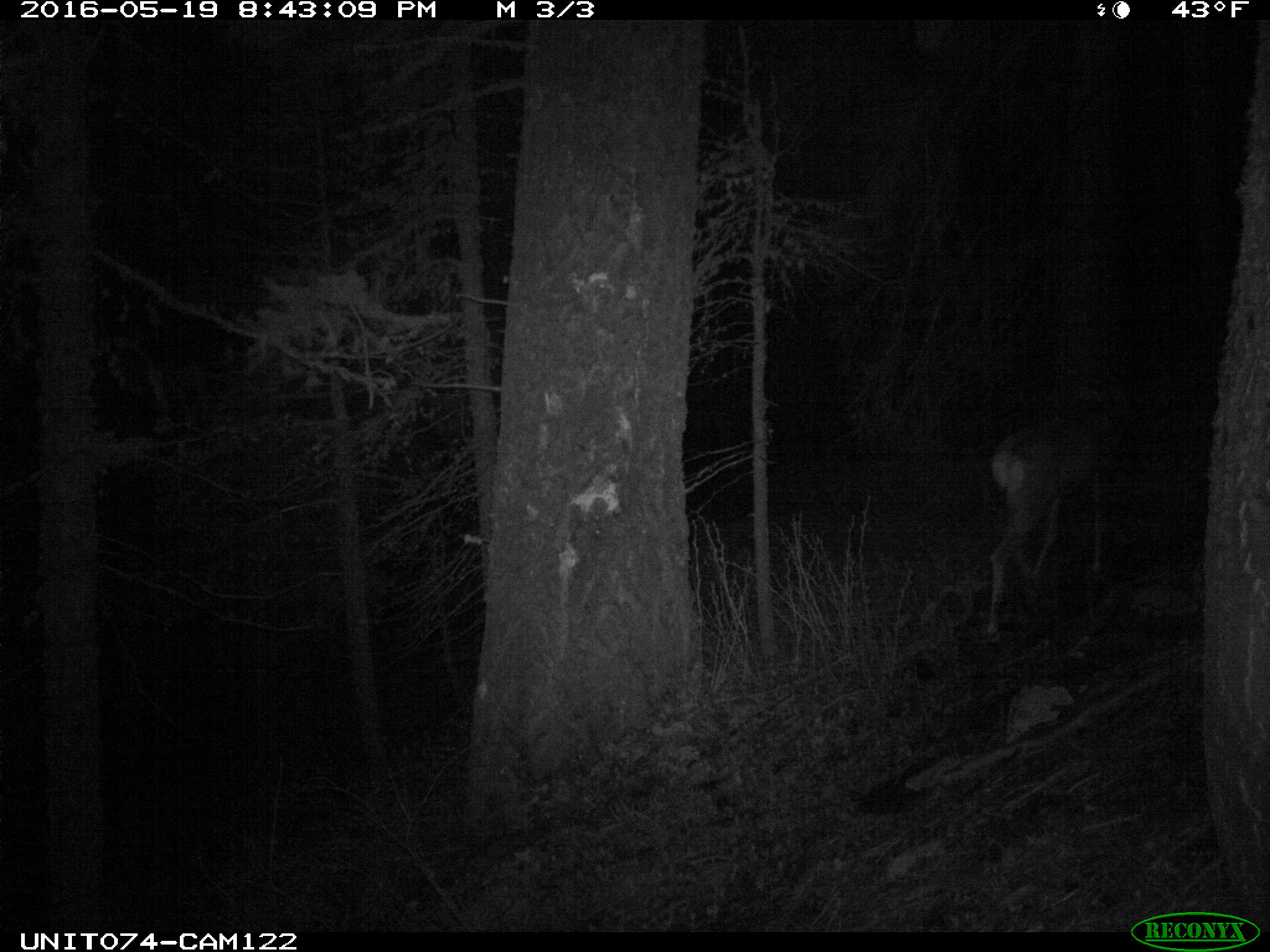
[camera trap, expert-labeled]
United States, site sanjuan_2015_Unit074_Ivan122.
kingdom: Animalia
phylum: Chordata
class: Mammalia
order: Artiodactyla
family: Cervidae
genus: Odocoileus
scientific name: Odocoileus hemionus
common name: mule deer